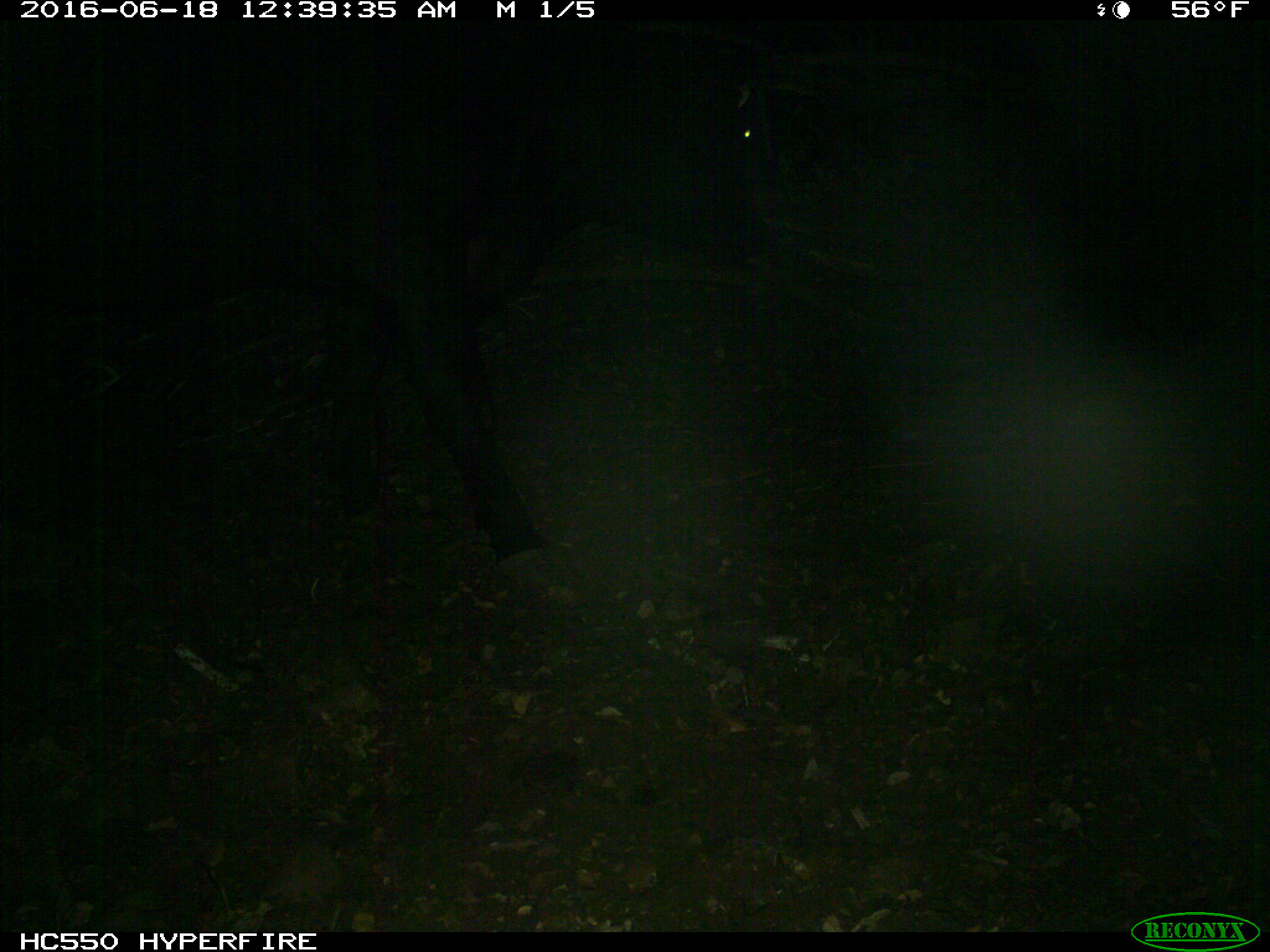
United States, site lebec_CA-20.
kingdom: Animalia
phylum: Chordata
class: Mammalia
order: Artiodactyla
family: Bovidae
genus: Bos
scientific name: Bos taurus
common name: domestic cow